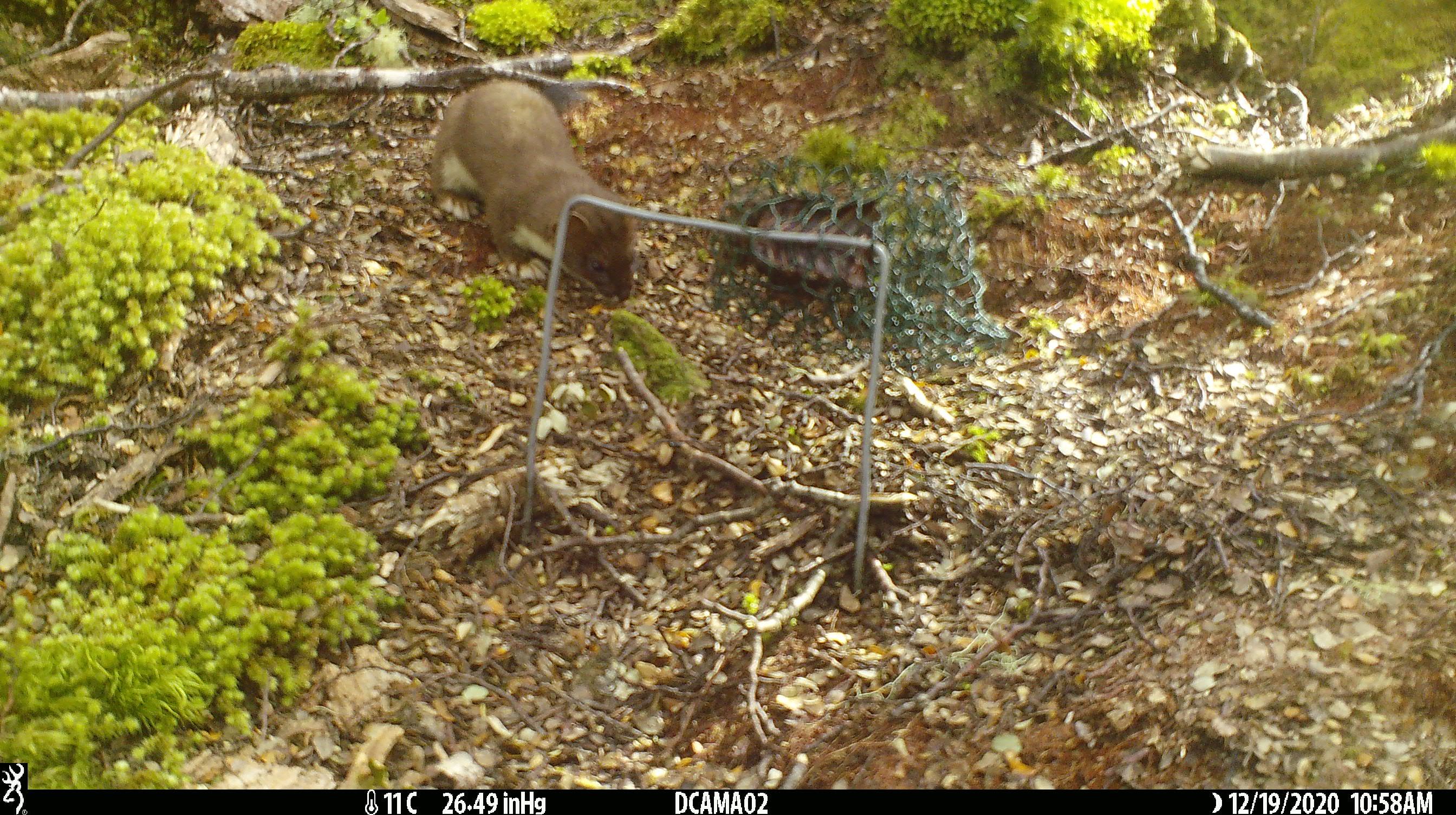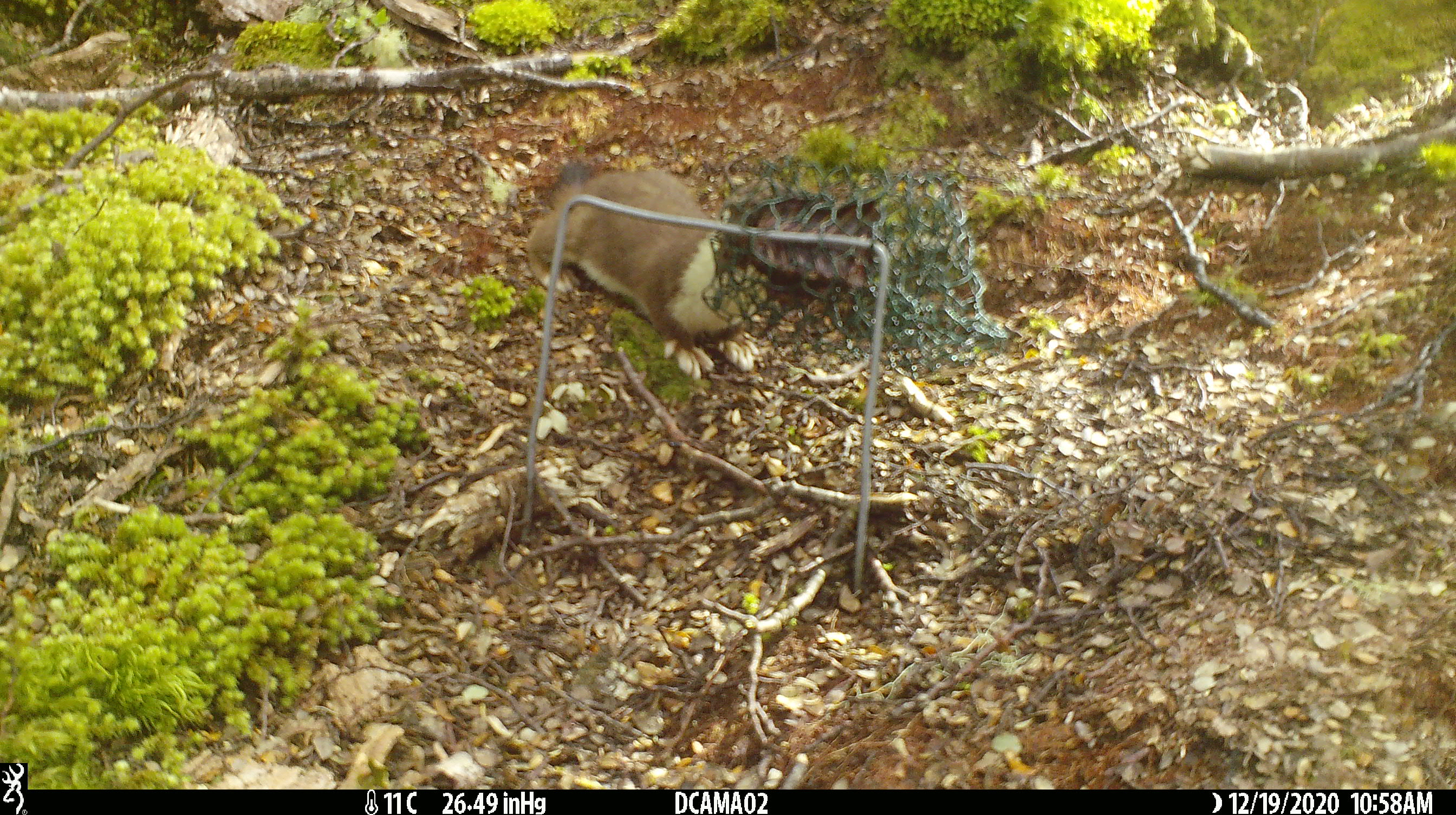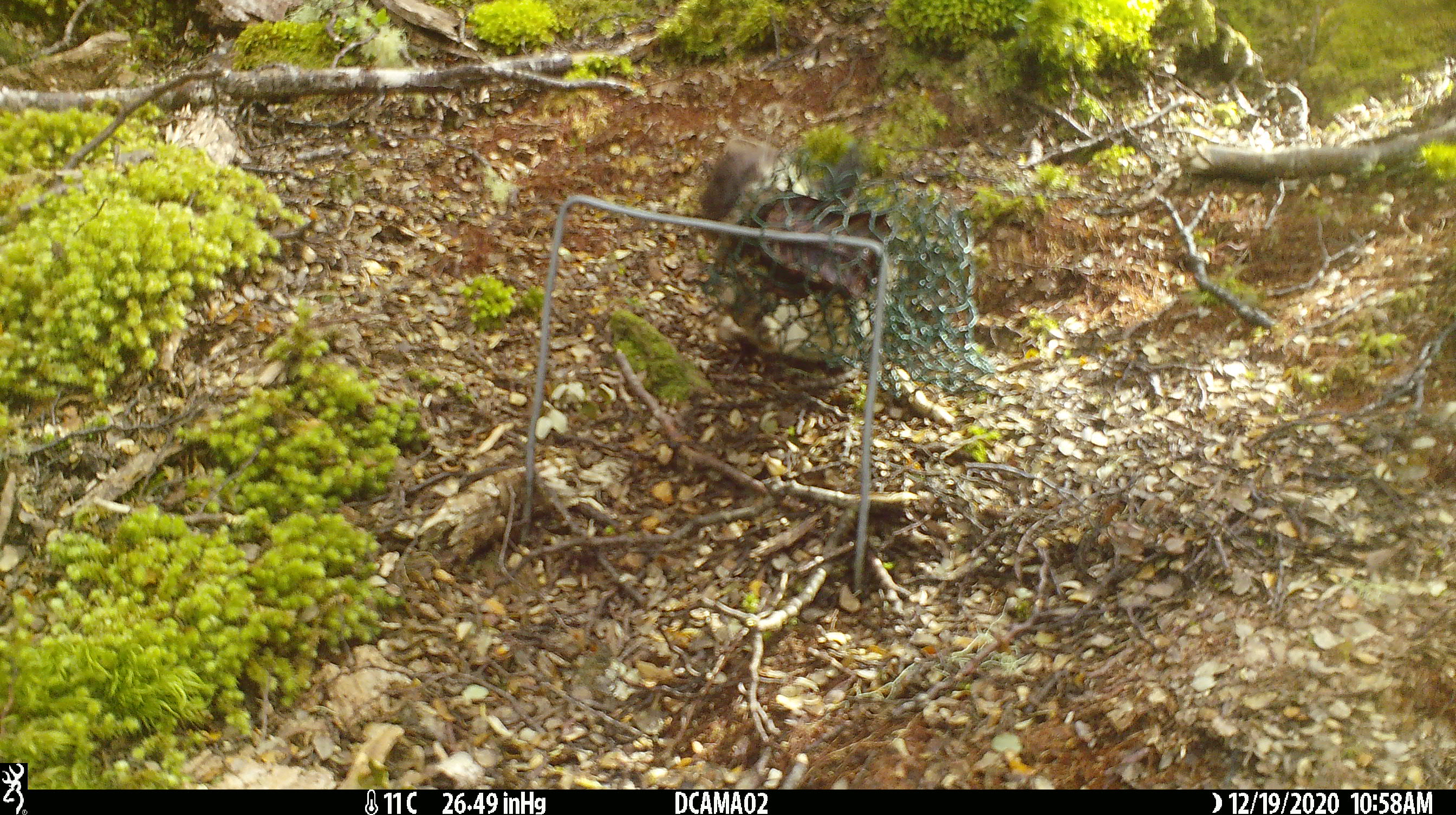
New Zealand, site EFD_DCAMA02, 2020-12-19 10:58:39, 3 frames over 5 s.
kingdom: Animalia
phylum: Chordata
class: Mammalia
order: Carnivora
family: Mustelidae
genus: Mustela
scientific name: Mustela erminea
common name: stoat